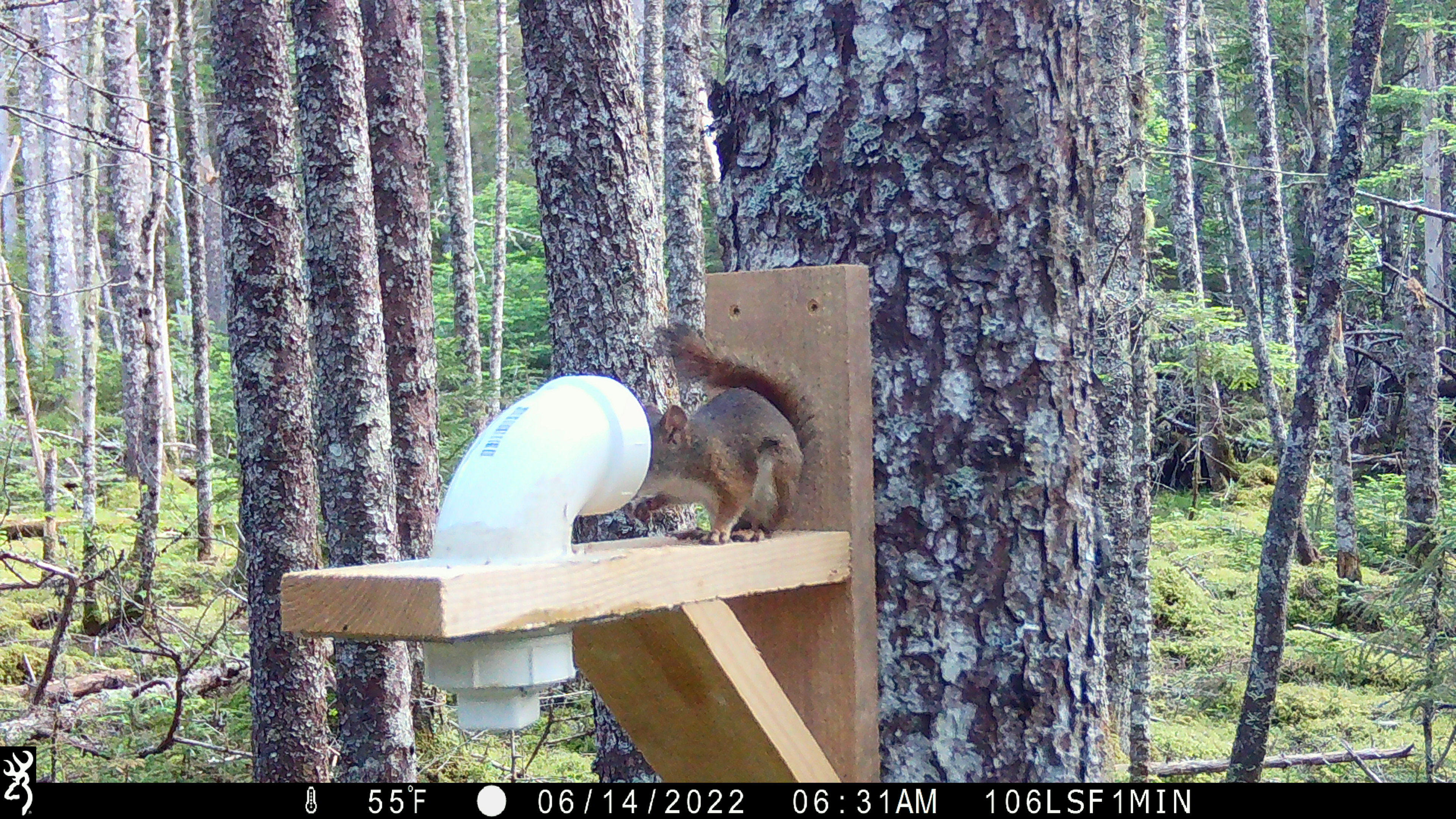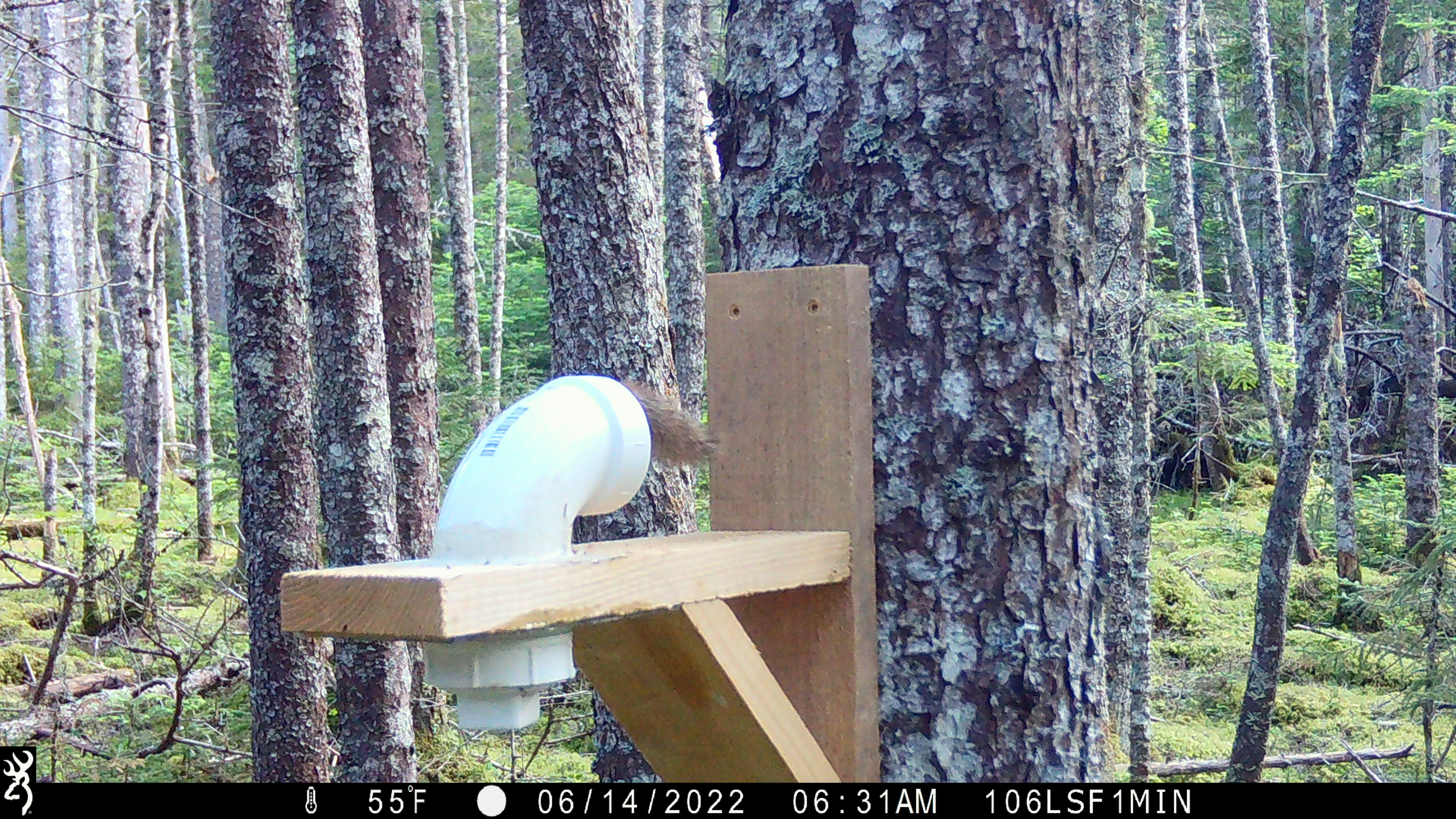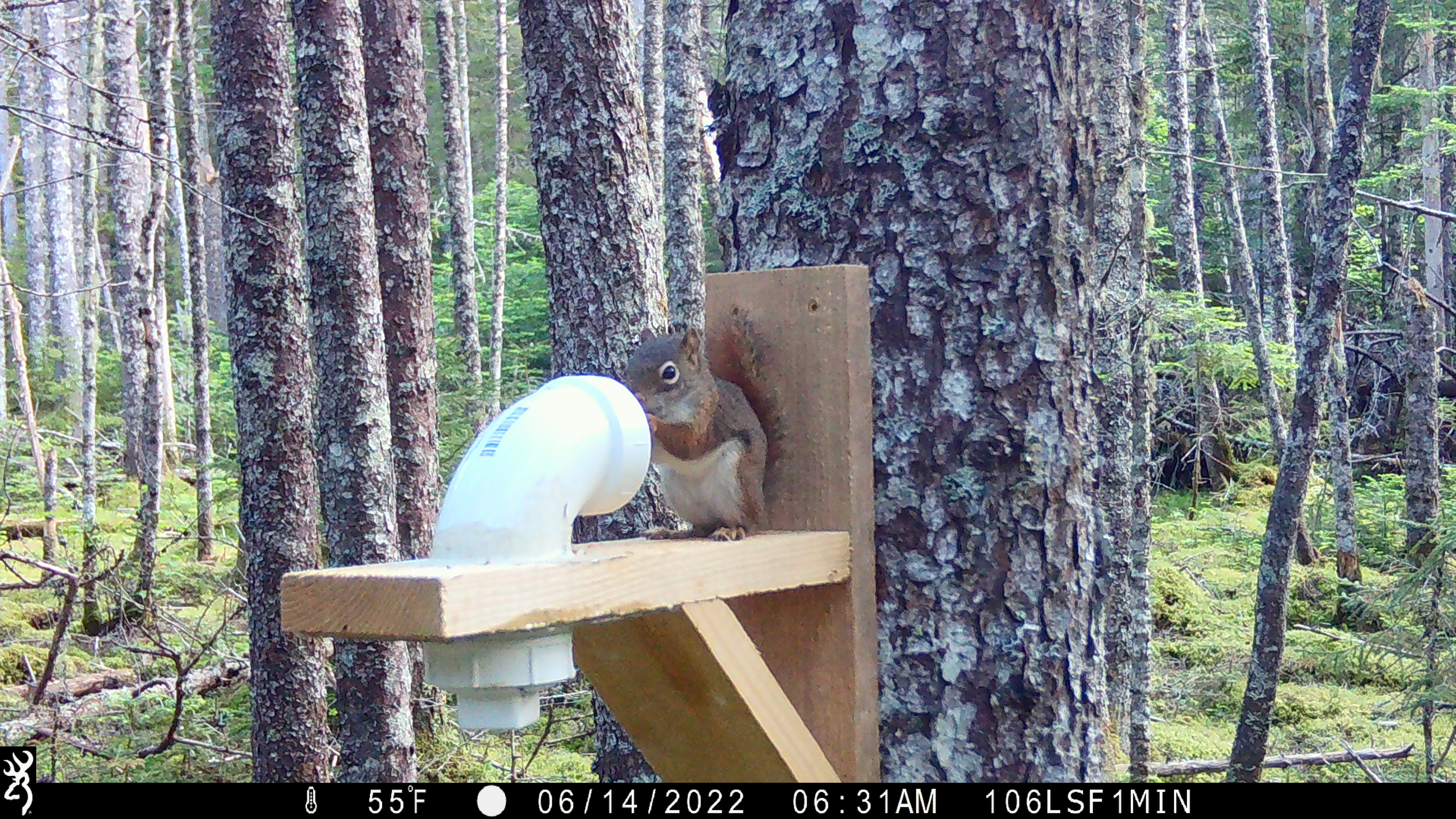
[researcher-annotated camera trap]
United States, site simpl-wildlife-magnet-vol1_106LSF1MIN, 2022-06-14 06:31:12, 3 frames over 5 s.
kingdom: Animalia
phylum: Chordata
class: Mammalia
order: Rodentia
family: Sciuridae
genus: Tamiasciurus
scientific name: Tamiasciurus hudsonicus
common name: red squirrel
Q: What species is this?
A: Red squirrel (Tamiasciurus hudsonicus).